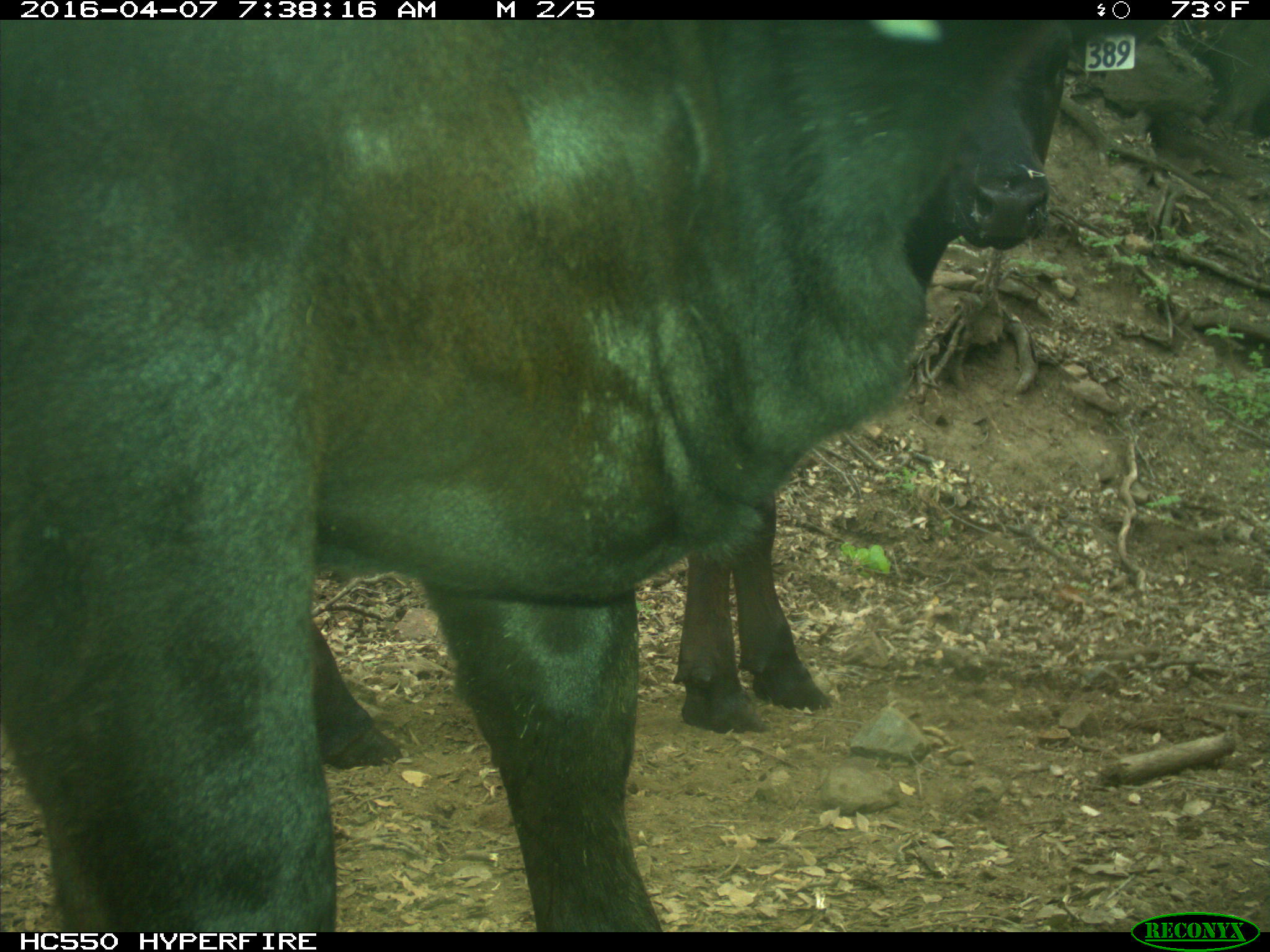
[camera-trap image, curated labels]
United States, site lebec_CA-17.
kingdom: Animalia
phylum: Chordata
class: Mammalia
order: Artiodactyla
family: Bovidae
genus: Bos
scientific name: Bos taurus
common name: domestic cow